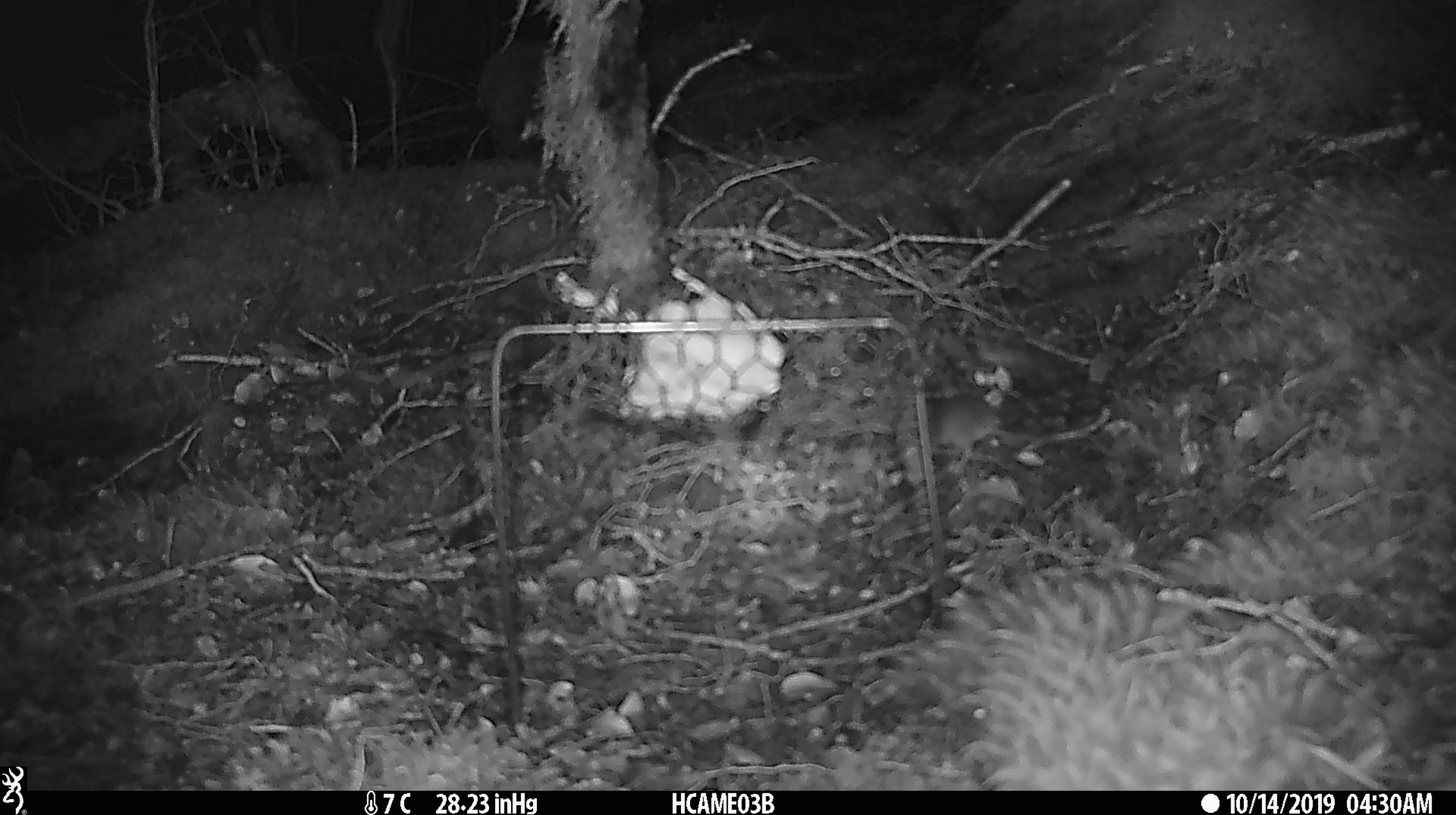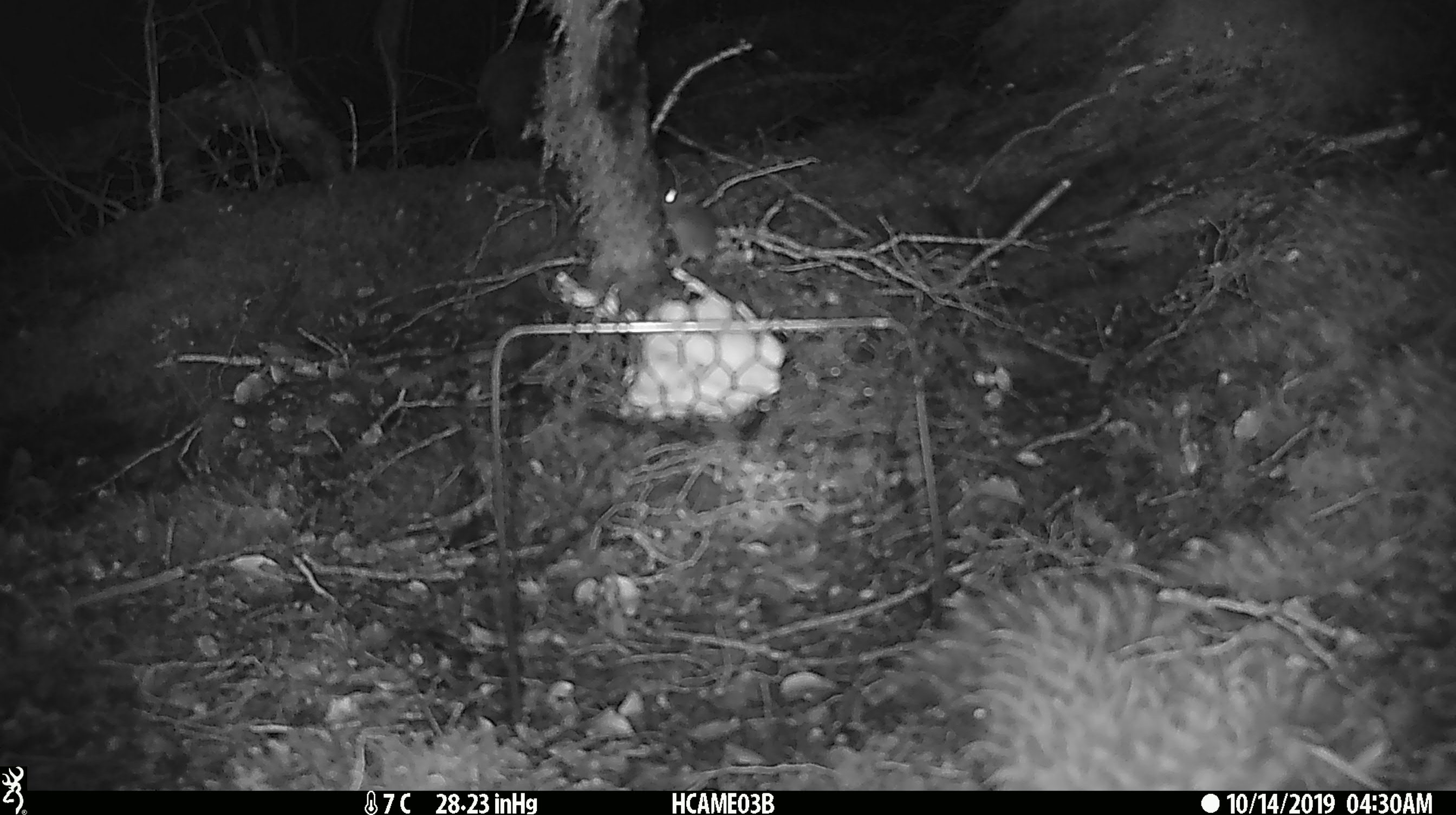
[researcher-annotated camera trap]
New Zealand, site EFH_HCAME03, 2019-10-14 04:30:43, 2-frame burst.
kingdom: Animalia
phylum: Chordata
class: Mammalia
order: Rodentia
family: Muridae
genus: Mus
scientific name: Mus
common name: mouse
Mouse (Mus).